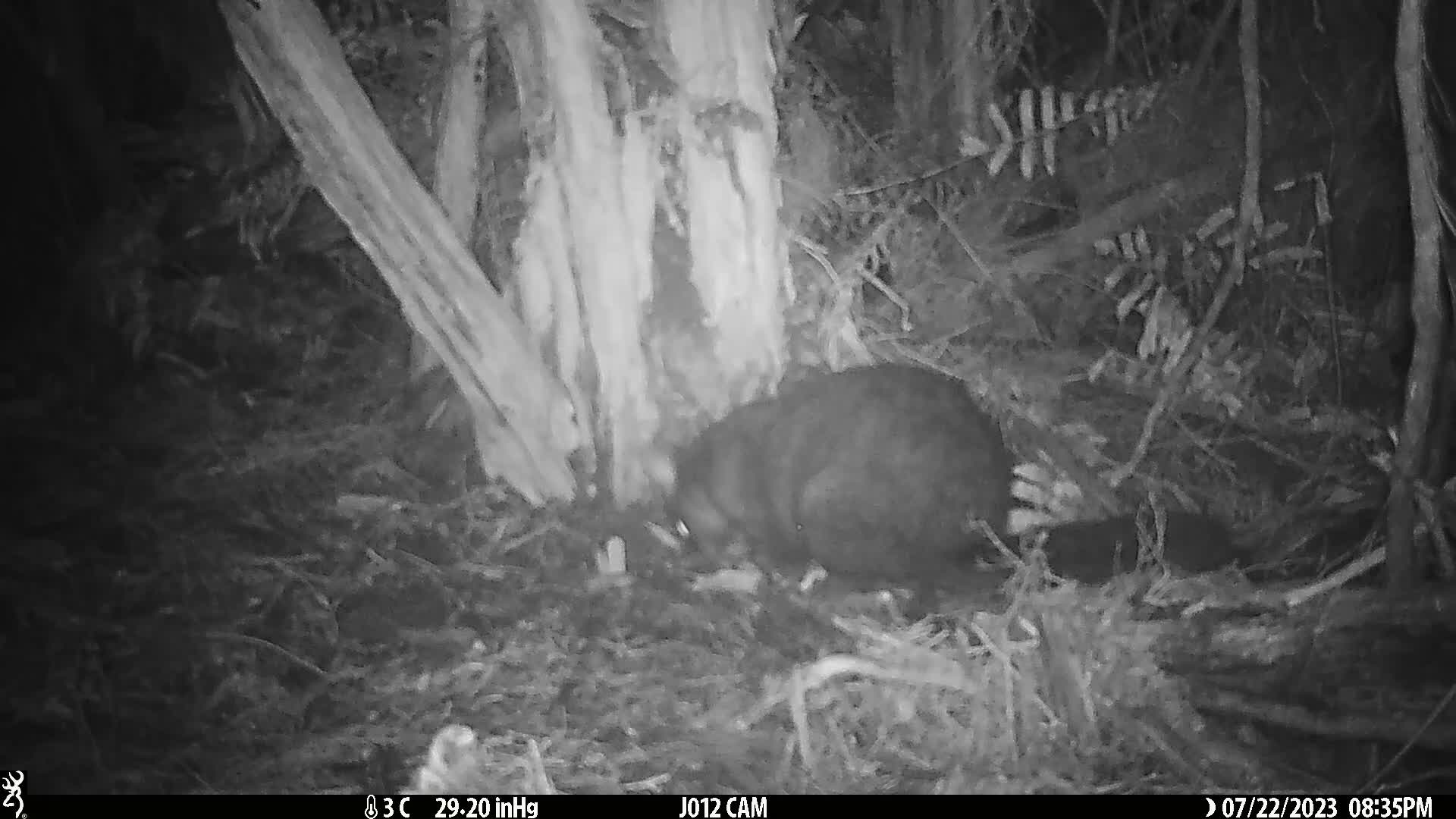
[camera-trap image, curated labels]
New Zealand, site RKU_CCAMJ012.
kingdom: Animalia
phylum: Chordata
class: Mammalia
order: Diprotodontia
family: Phalangeridae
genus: Trichosurus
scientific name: Trichosurus vulpecula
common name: common brushtail possum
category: possum